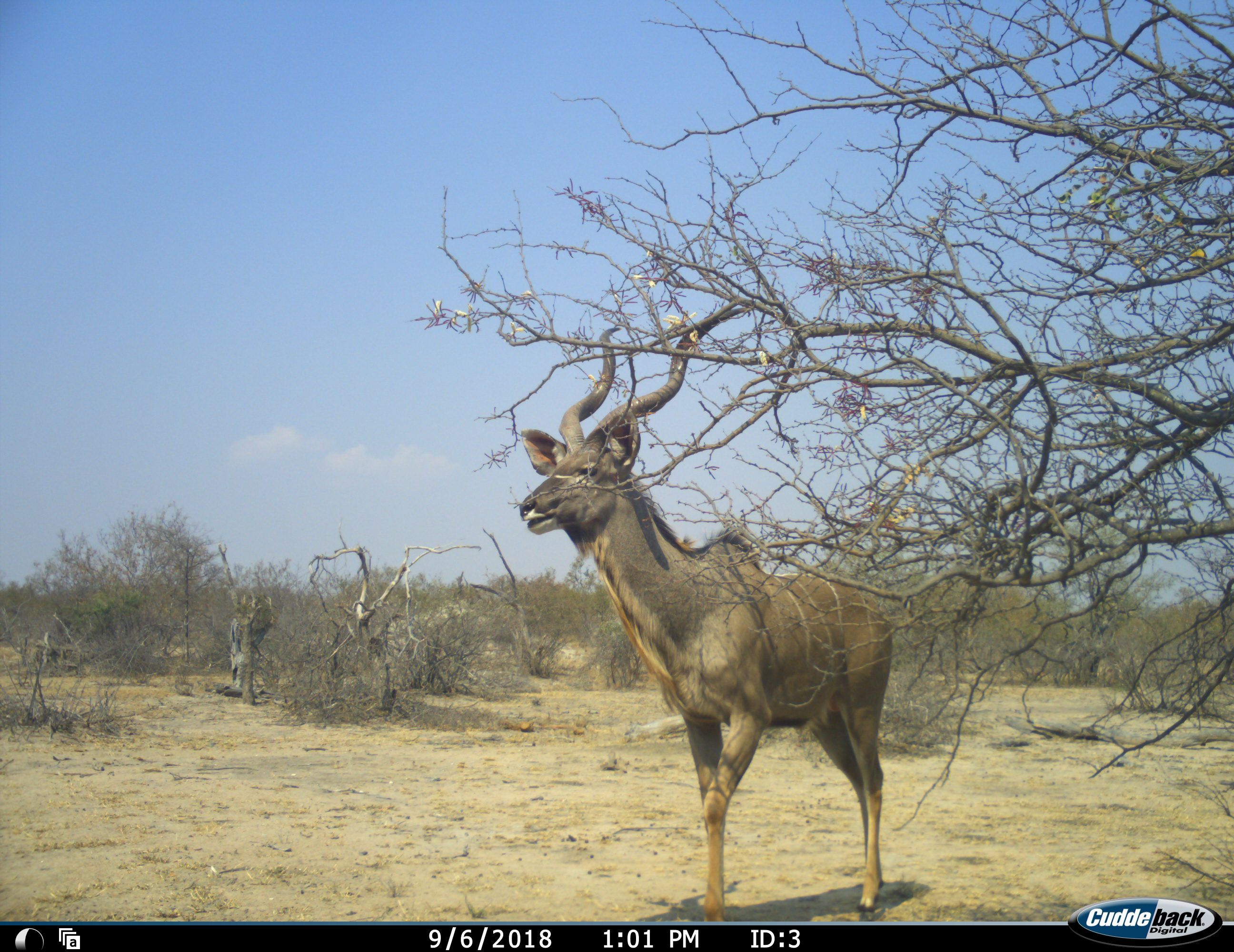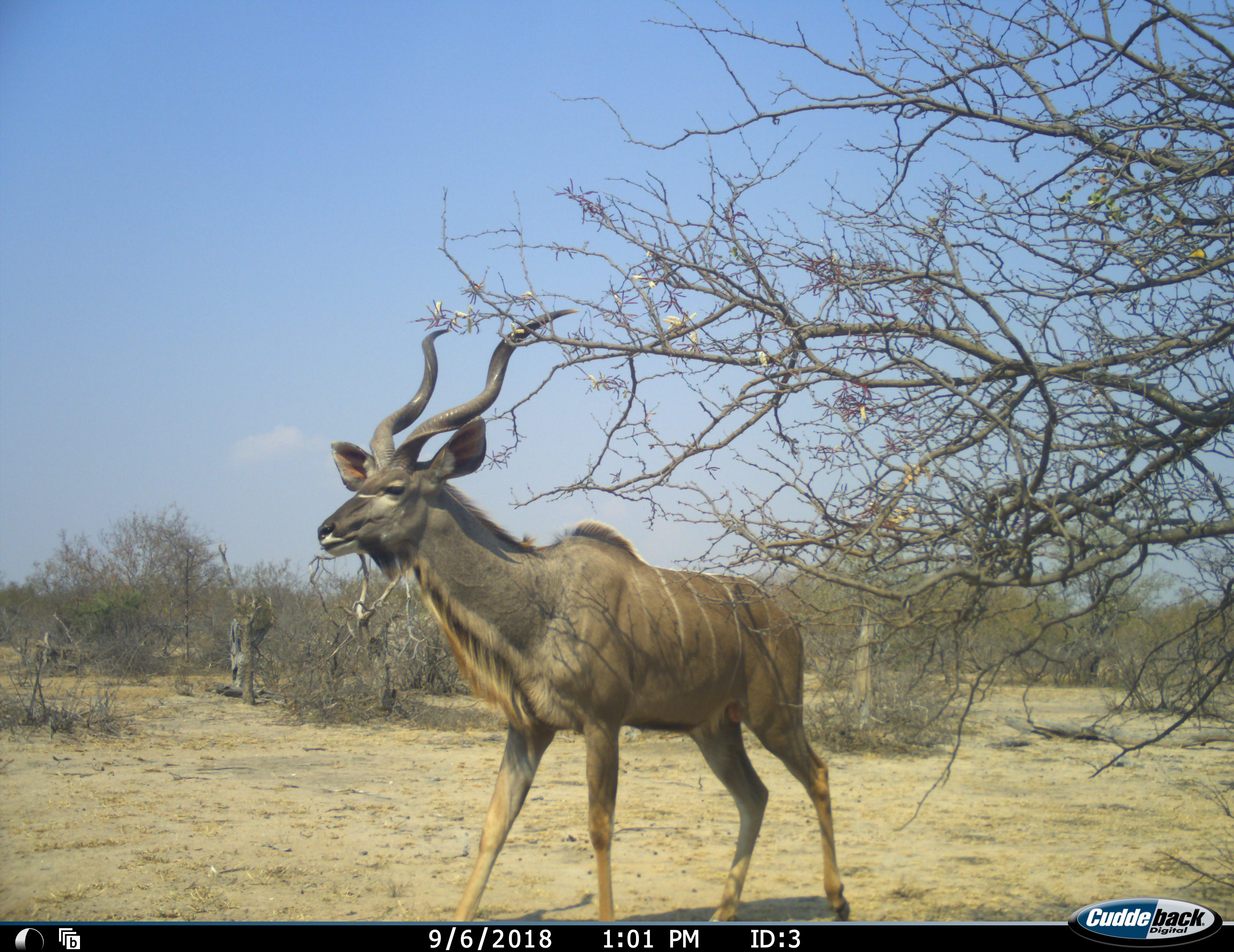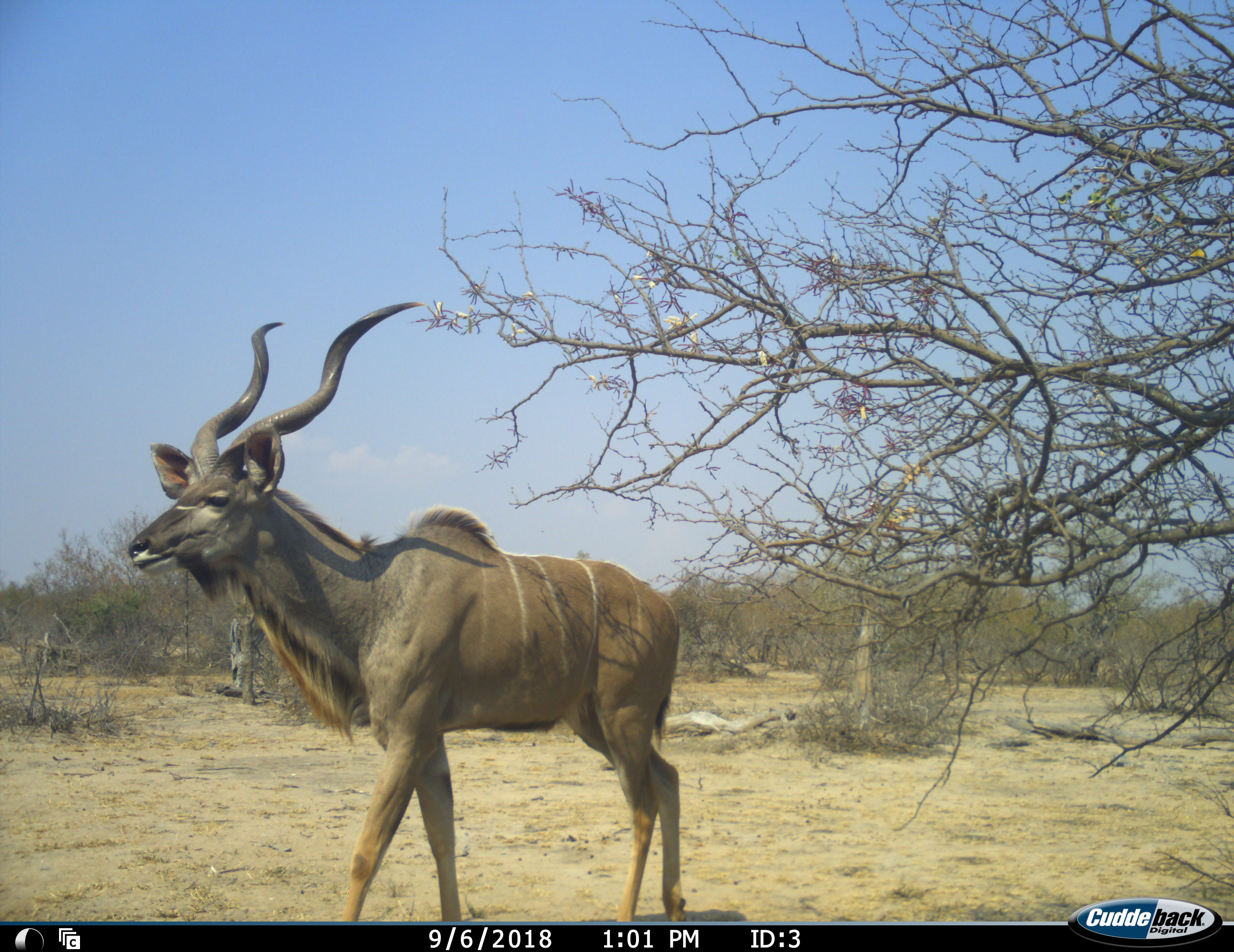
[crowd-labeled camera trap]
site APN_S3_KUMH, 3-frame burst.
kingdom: Animalia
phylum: Chordata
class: Mammalia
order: Artiodactyla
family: Bovidae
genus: Tragelaphus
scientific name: Tragelaphus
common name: kudu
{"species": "kudu (Tragelaphus)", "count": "1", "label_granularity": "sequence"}